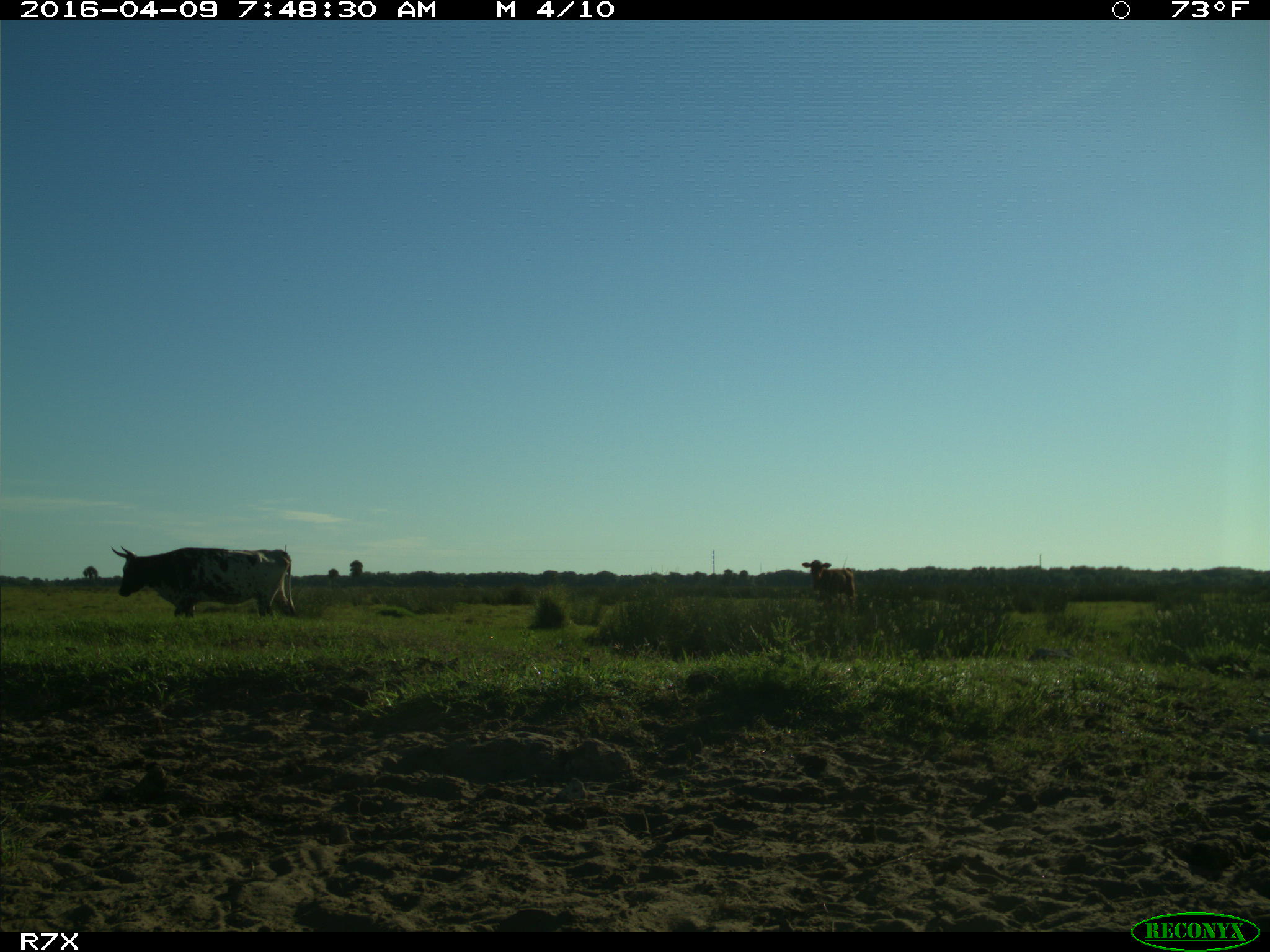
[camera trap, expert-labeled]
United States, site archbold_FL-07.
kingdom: Animalia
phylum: Chordata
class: Mammalia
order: Artiodactyla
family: Bovidae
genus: Bos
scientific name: Bos taurus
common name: domestic cow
Bos taurus (domestic cow).